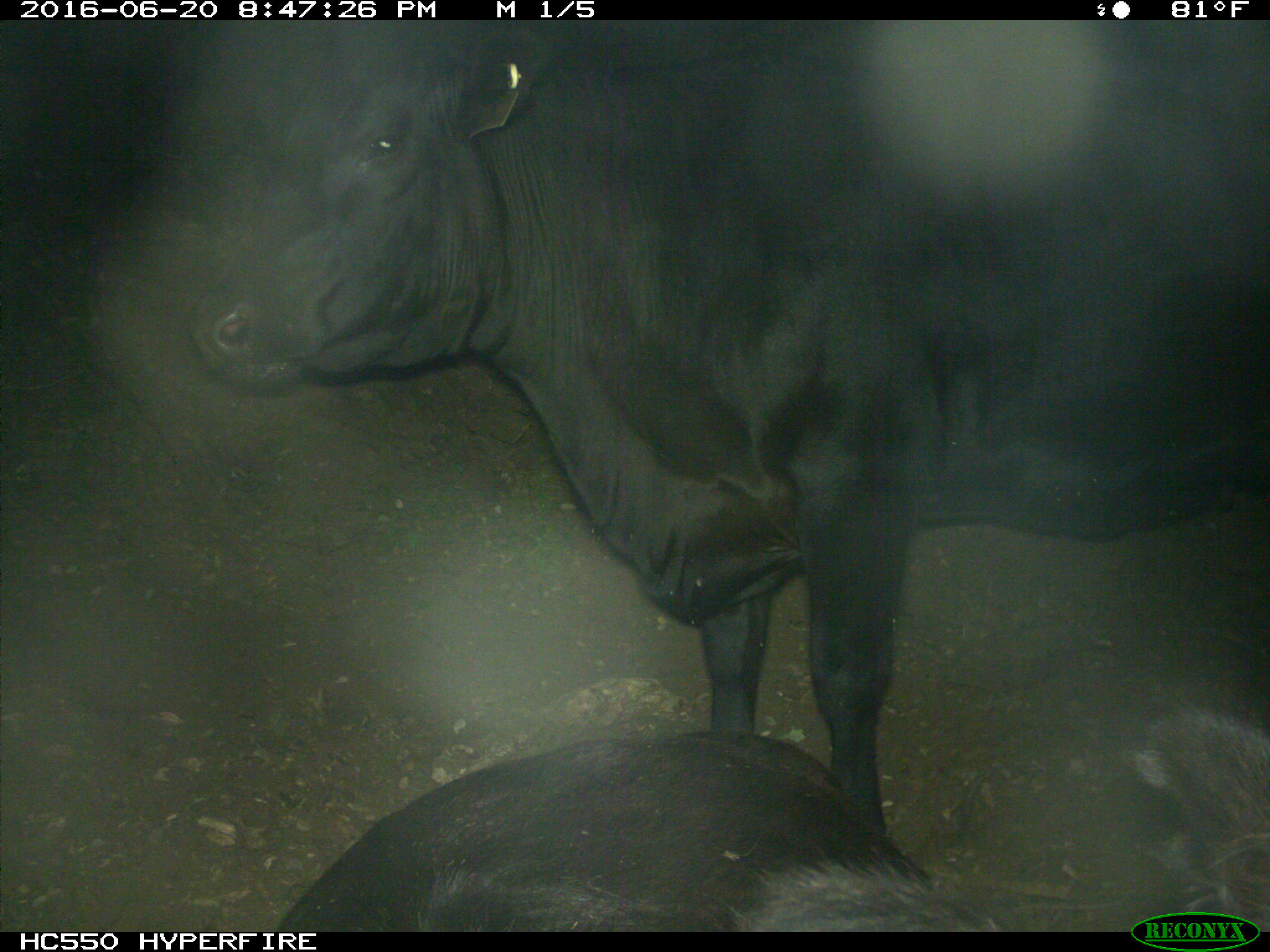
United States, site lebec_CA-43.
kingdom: Animalia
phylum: Chordata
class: Mammalia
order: Artiodactyla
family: Bovidae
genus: Bos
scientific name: Bos taurus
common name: domestic cow